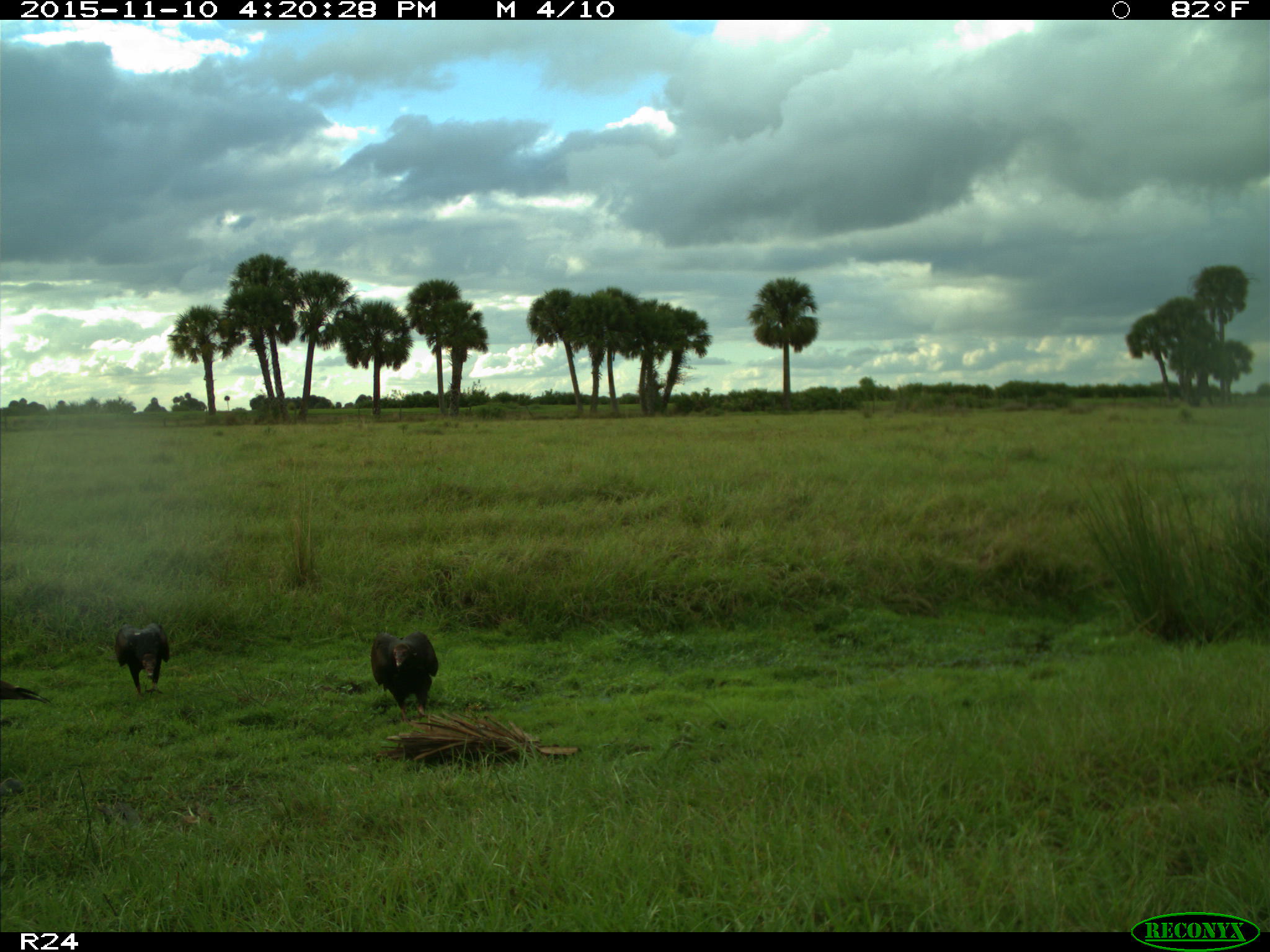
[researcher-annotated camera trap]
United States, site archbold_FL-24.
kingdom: Animalia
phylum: Chordata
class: Aves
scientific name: Aves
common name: birds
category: unidentified bird